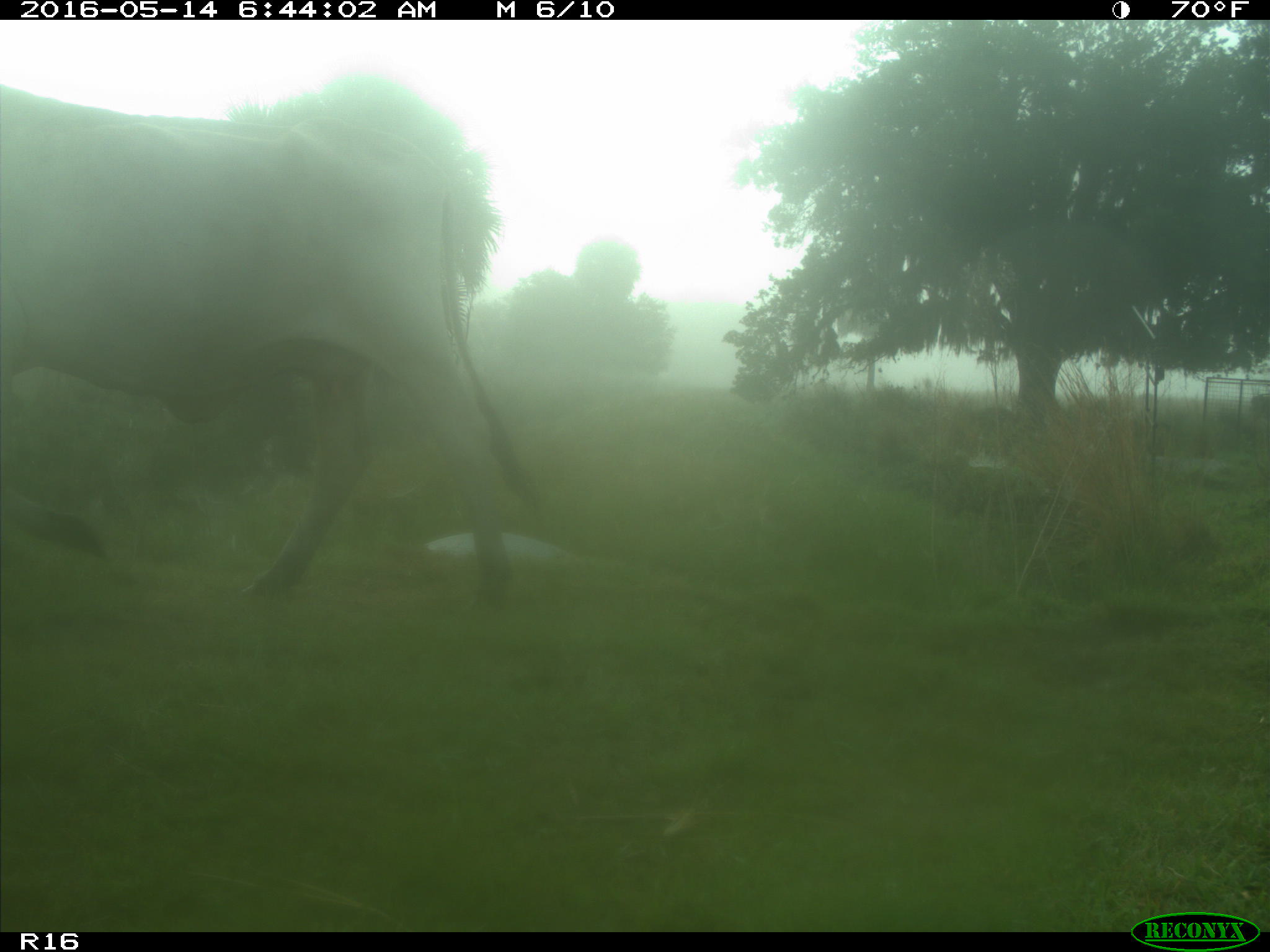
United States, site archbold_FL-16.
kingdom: Animalia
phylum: Chordata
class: Mammalia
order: Artiodactyla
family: Bovidae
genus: Bos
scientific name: Bos taurus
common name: domestic cow